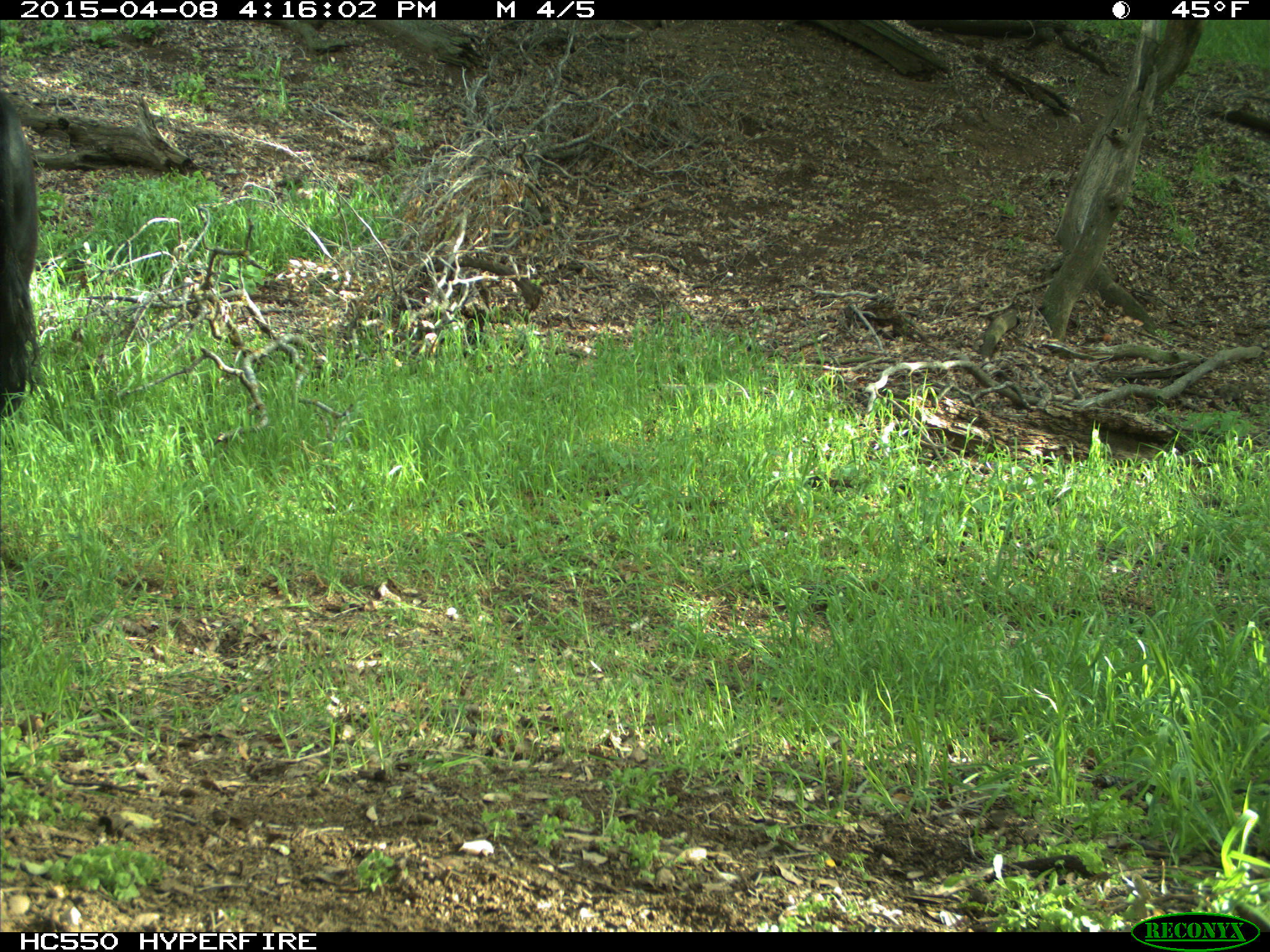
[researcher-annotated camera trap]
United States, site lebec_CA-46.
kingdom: Animalia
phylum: Chordata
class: Mammalia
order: Artiodactyla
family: Bovidae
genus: Bos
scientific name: Bos taurus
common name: domestic cow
Bos taurus (domestic cow).